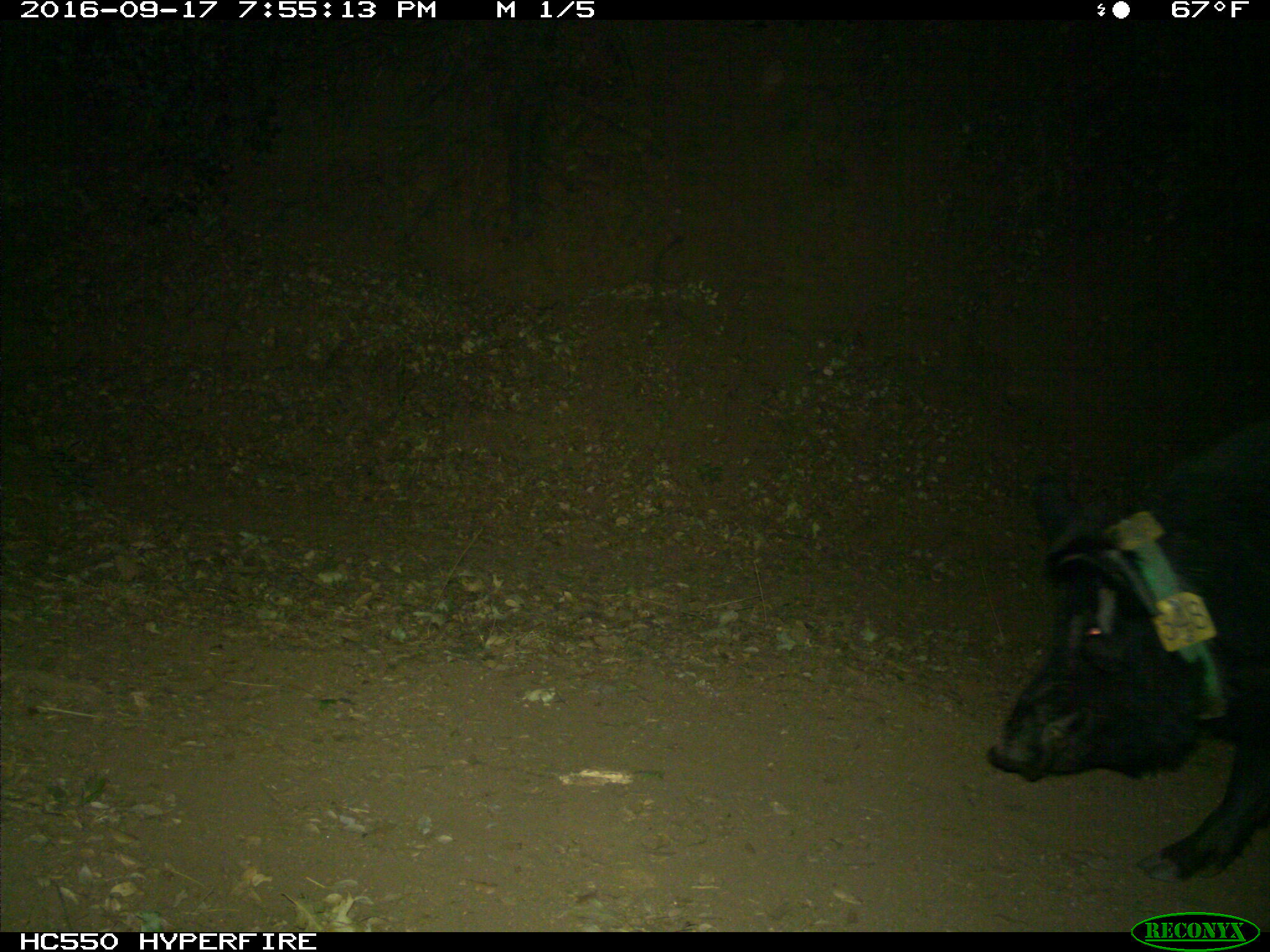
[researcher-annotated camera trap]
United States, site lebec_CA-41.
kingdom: Animalia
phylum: Chordata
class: Mammalia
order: Artiodactyla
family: Suidae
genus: Sus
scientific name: Sus scrofa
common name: wild boar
Sus scrofa (wild boar).